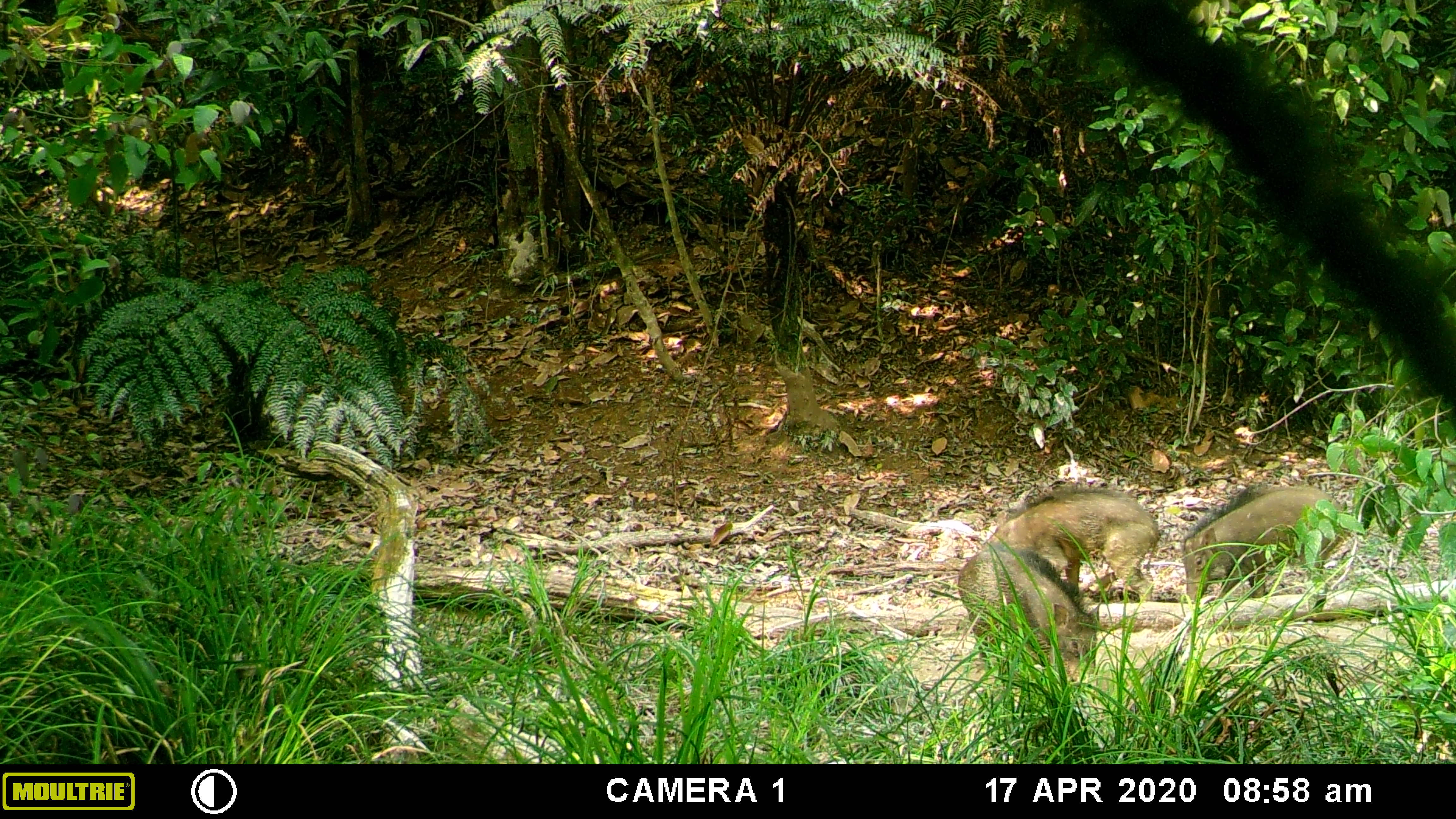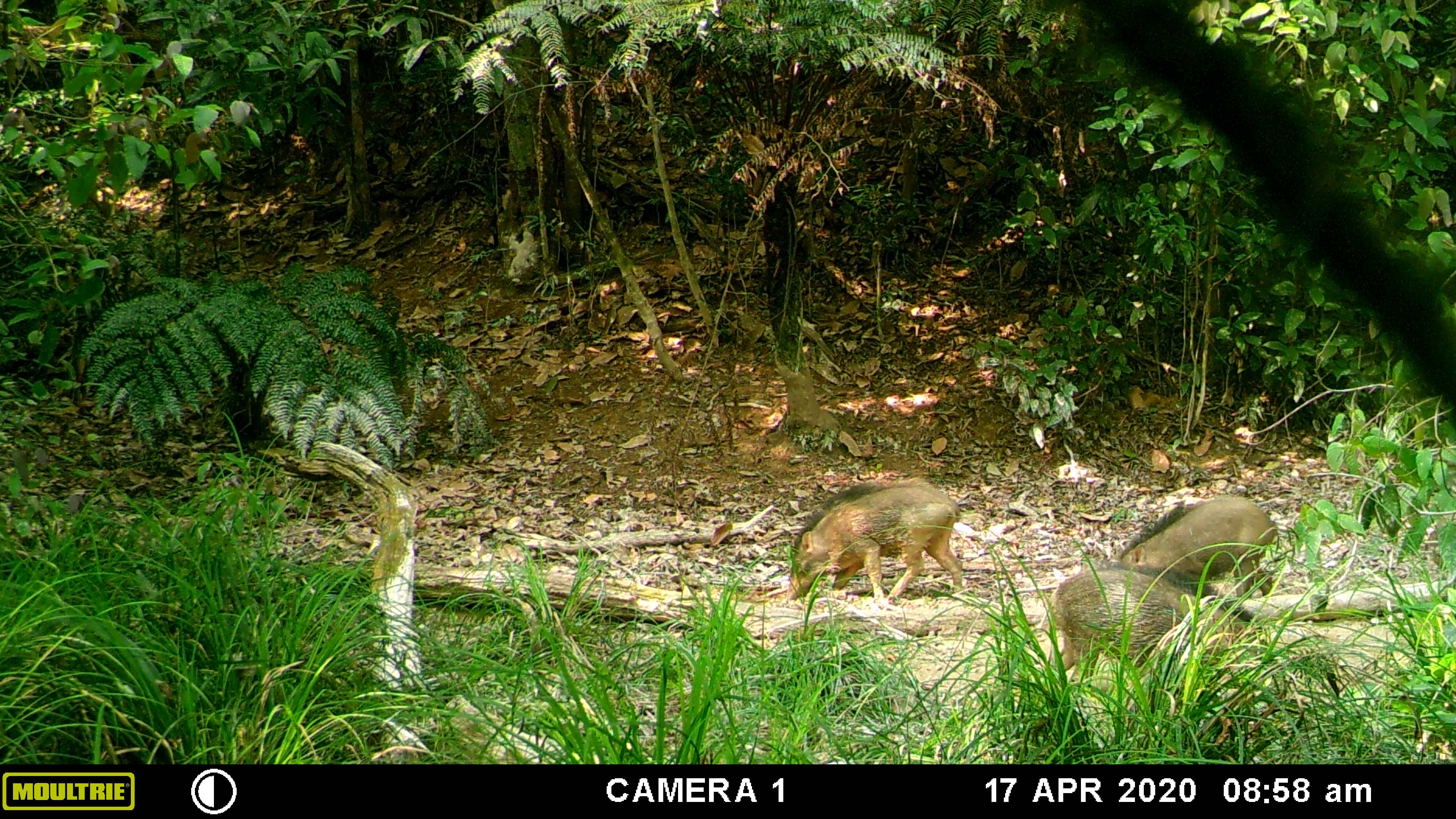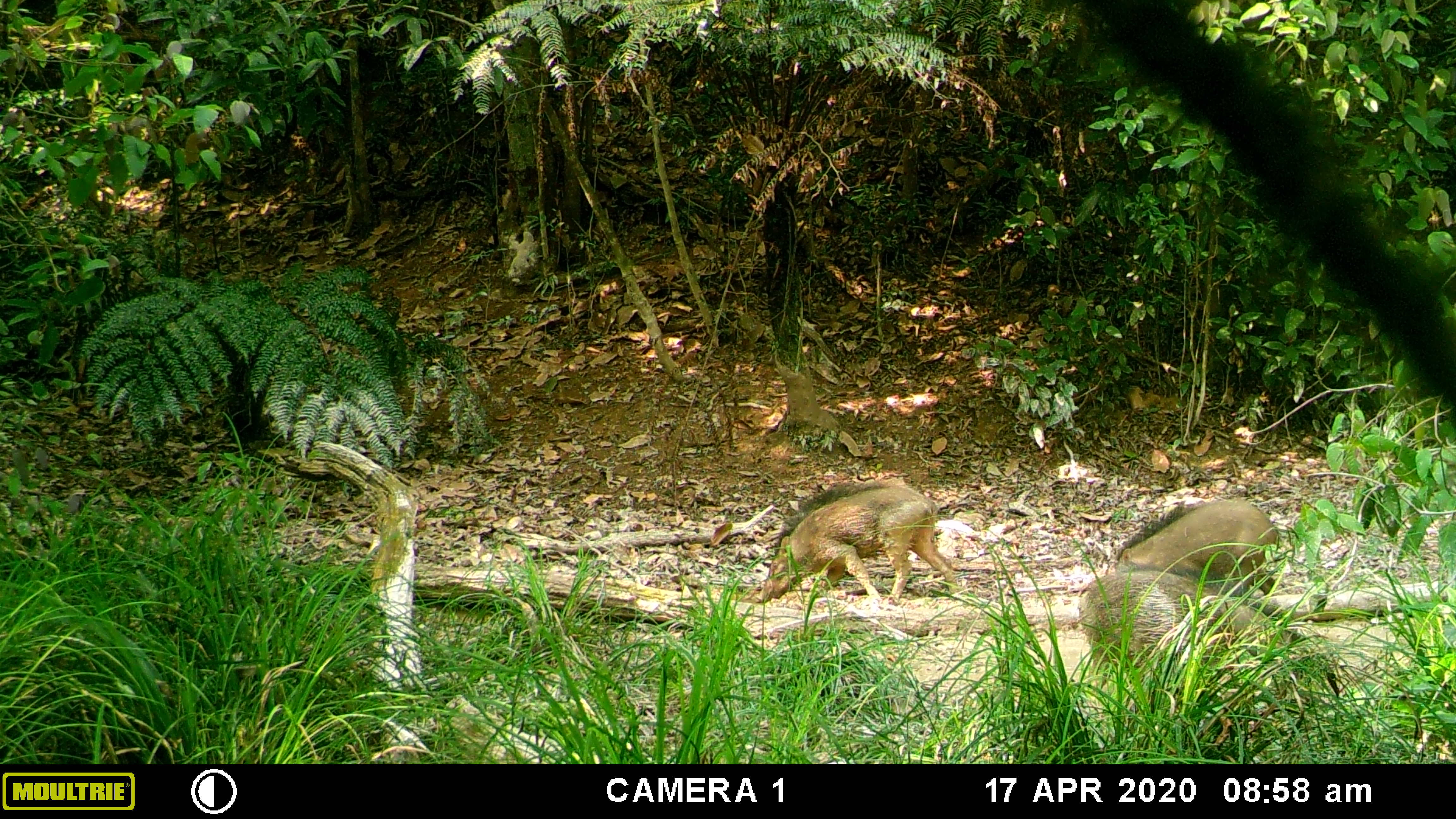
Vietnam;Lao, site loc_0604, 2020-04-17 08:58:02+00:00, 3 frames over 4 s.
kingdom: Animalia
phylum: Chordata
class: Mammalia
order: Artiodactyla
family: Suidae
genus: Sus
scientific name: Sus scrofa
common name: eurasian wild pig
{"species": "eurasian wild pig (Sus scrofa)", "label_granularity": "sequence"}